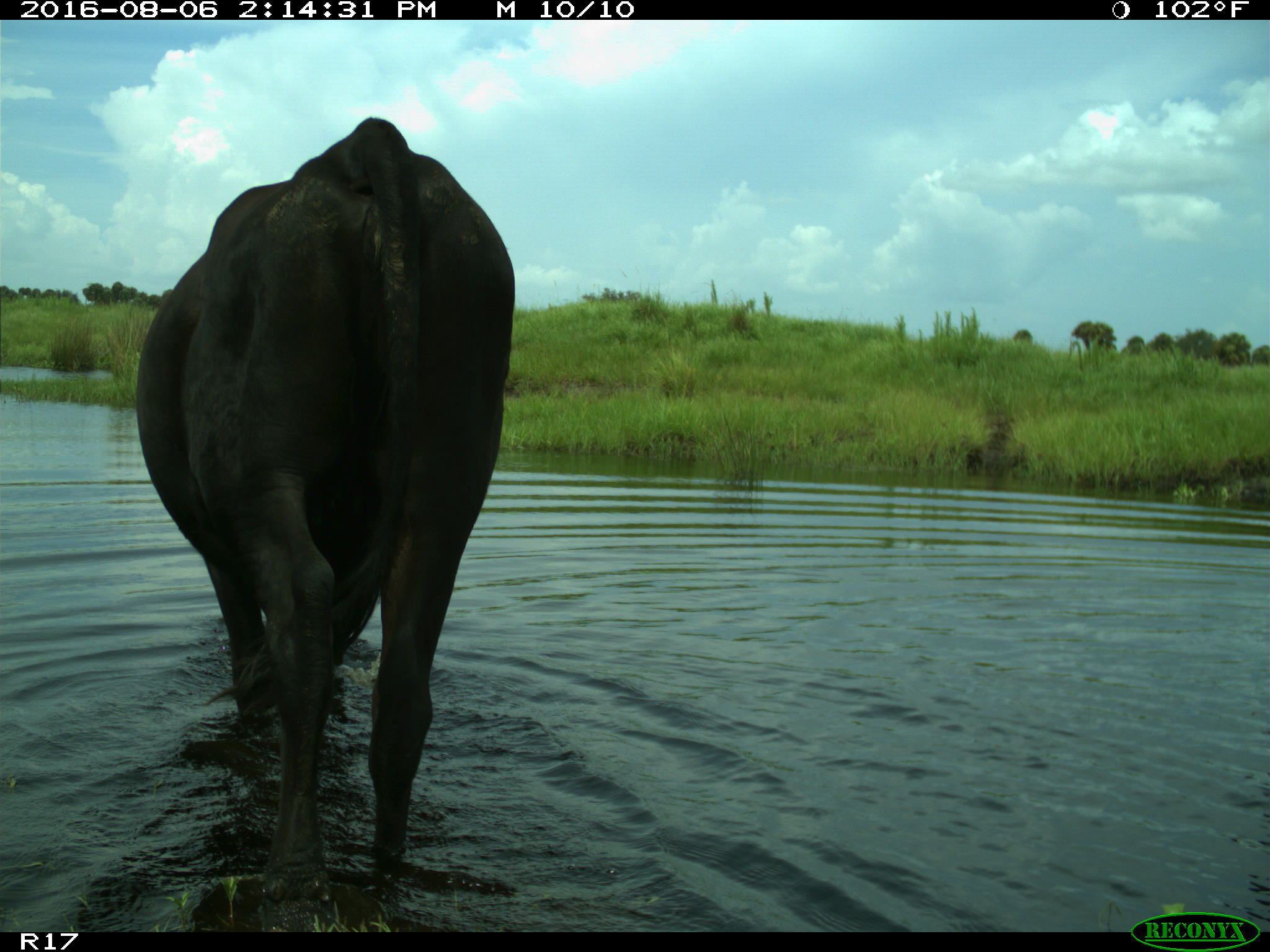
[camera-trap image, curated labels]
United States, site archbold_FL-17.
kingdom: Animalia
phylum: Chordata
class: Mammalia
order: Artiodactyla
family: Bovidae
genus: Bos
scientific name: Bos taurus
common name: domestic cow